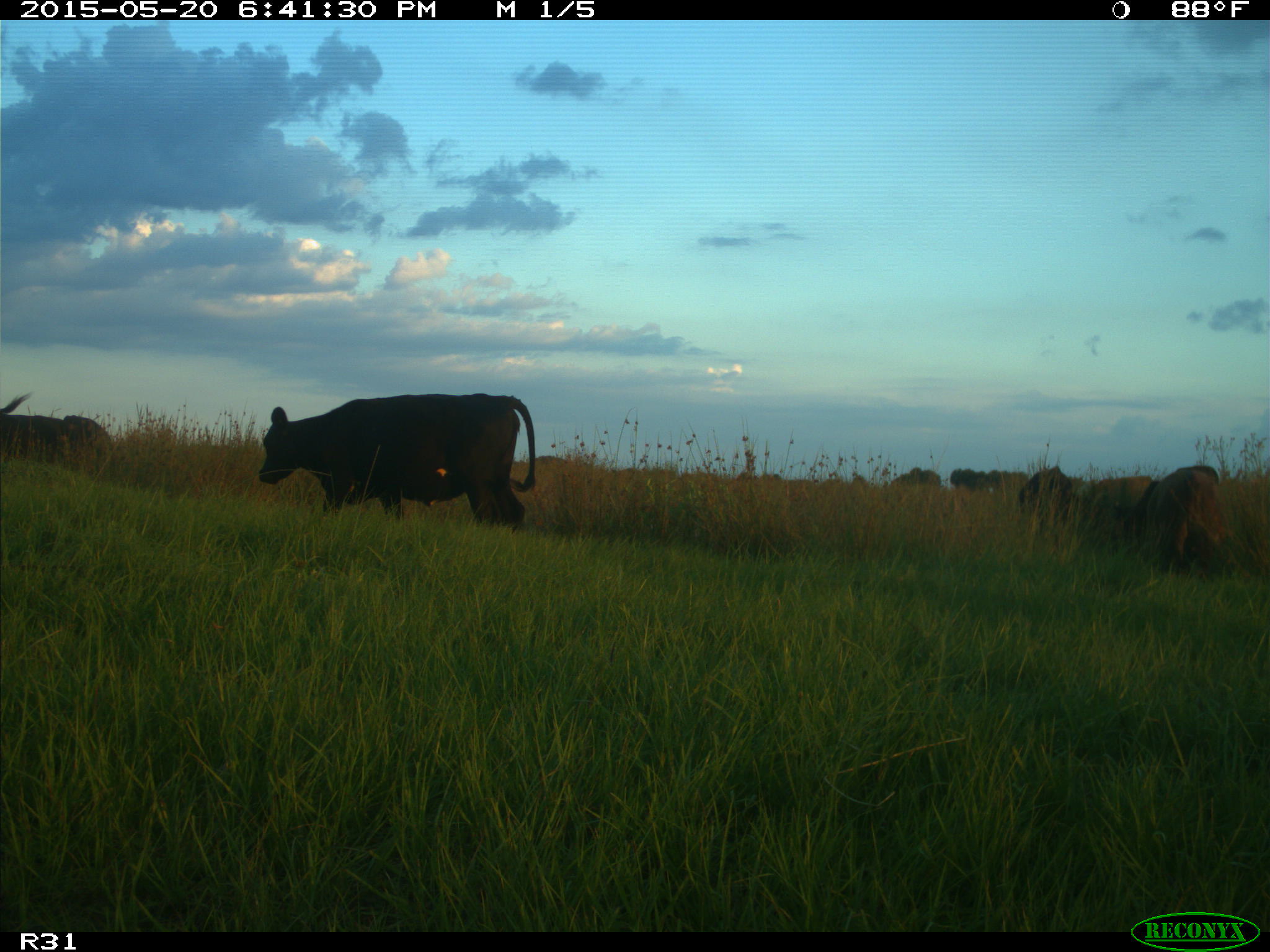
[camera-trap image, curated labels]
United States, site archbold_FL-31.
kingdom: Animalia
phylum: Chordata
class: Mammalia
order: Artiodactyla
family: Bovidae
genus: Bos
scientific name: Bos taurus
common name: domestic cow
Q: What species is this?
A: Bos taurus (domestic cow).